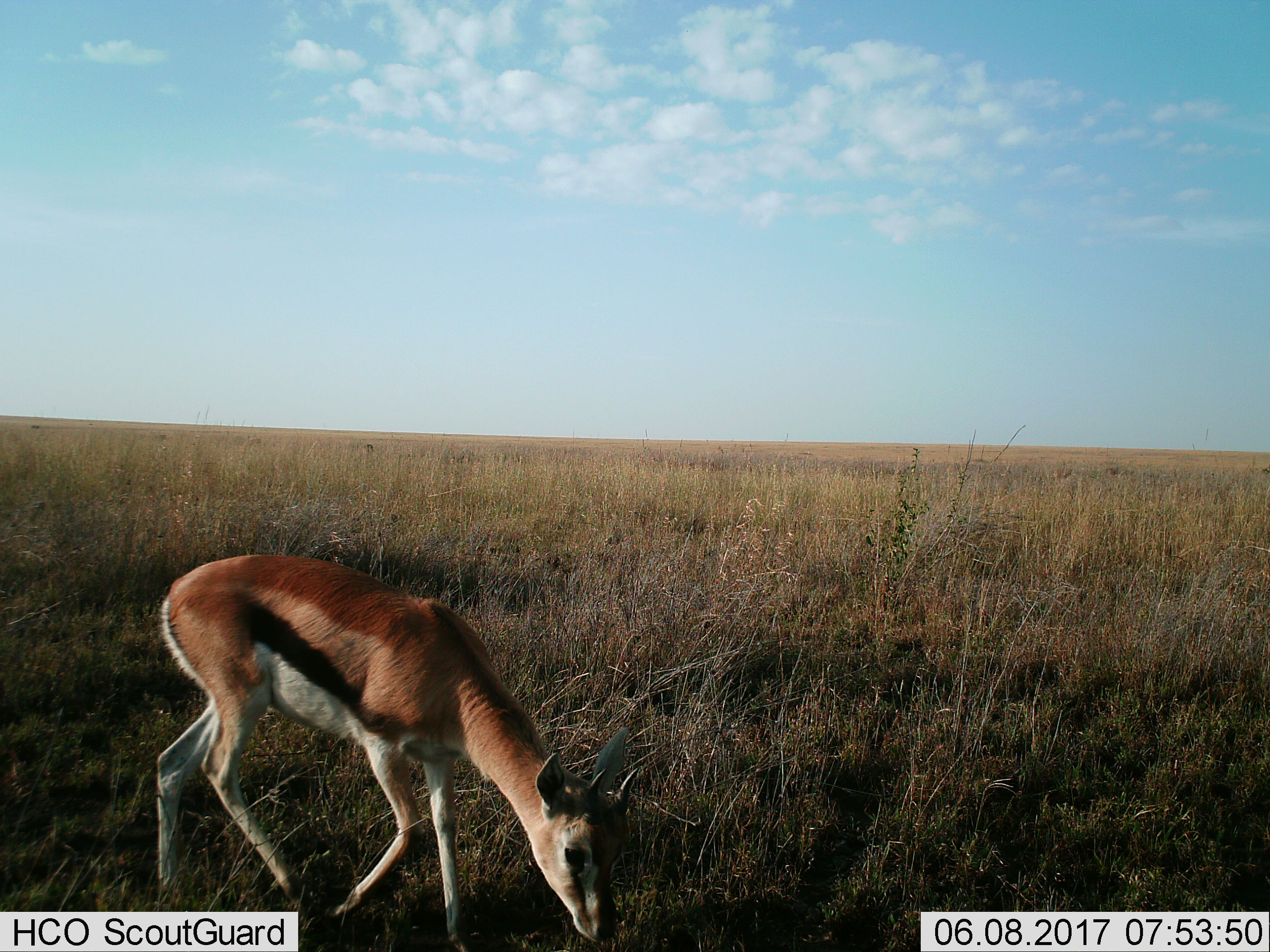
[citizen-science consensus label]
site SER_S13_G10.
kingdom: Animalia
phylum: Chordata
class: Mammalia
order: Artiodactyla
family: Bovidae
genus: Eudorcas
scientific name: Eudorcas thomsonii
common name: thomson's gazelle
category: gazellethomsons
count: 1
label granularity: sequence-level